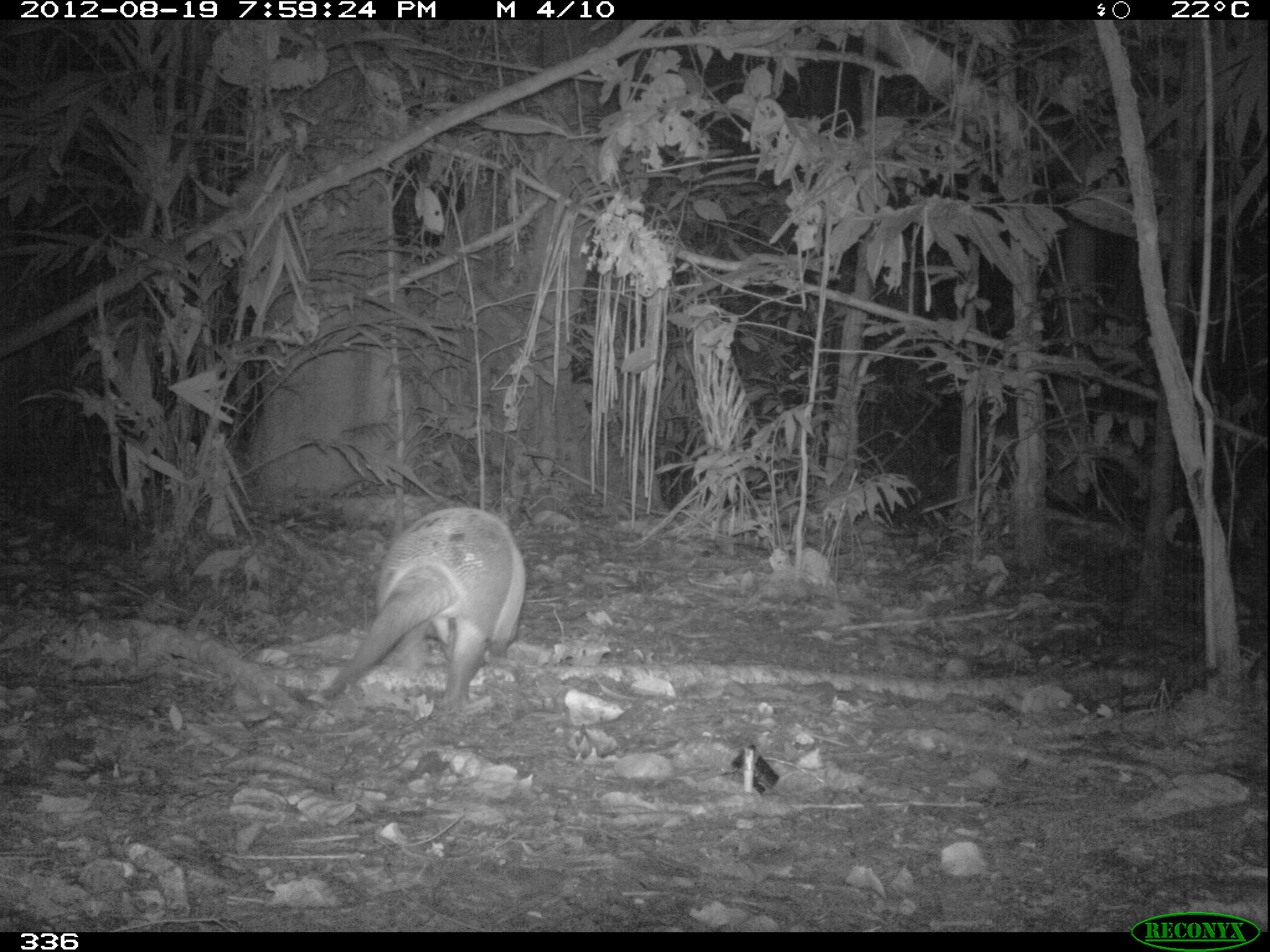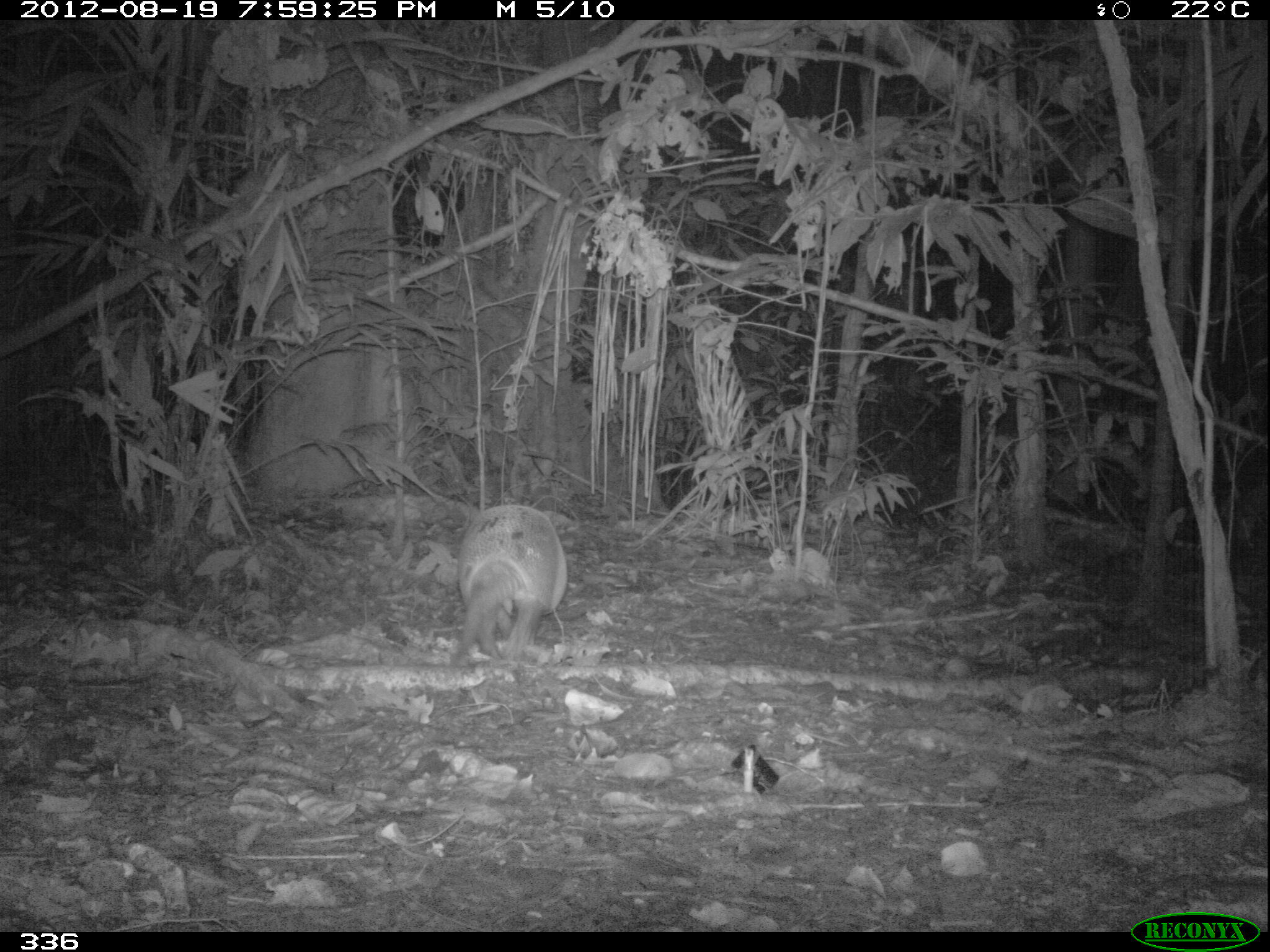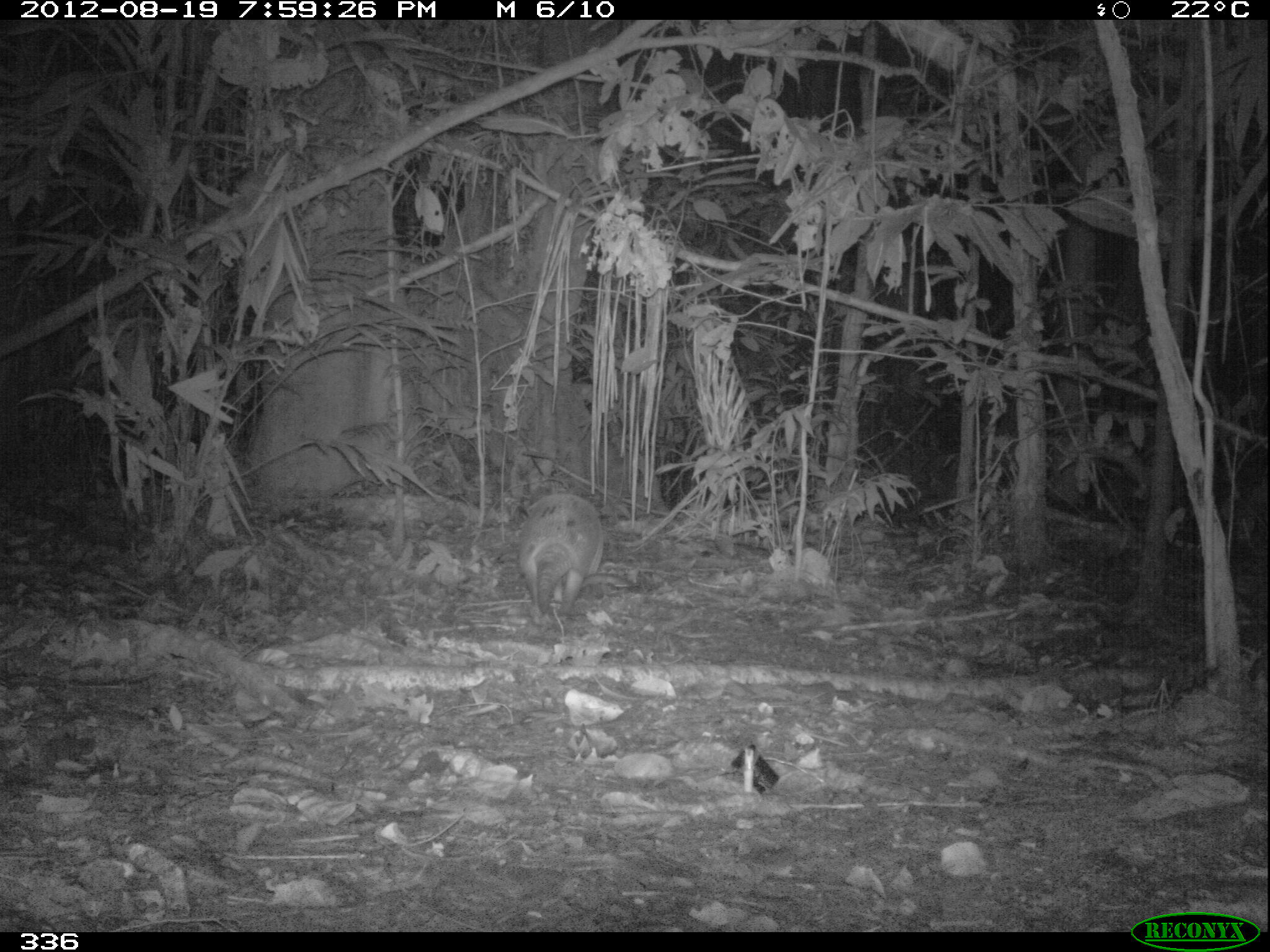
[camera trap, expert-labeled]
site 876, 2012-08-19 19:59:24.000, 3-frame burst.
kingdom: Animalia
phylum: Chordata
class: Mammalia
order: Cingulata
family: Dasypodidae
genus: Dasypus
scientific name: Dasypus novemcinctus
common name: nine-banded armadillo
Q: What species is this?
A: Dasypus novemcinctus (nine-banded armadillo).